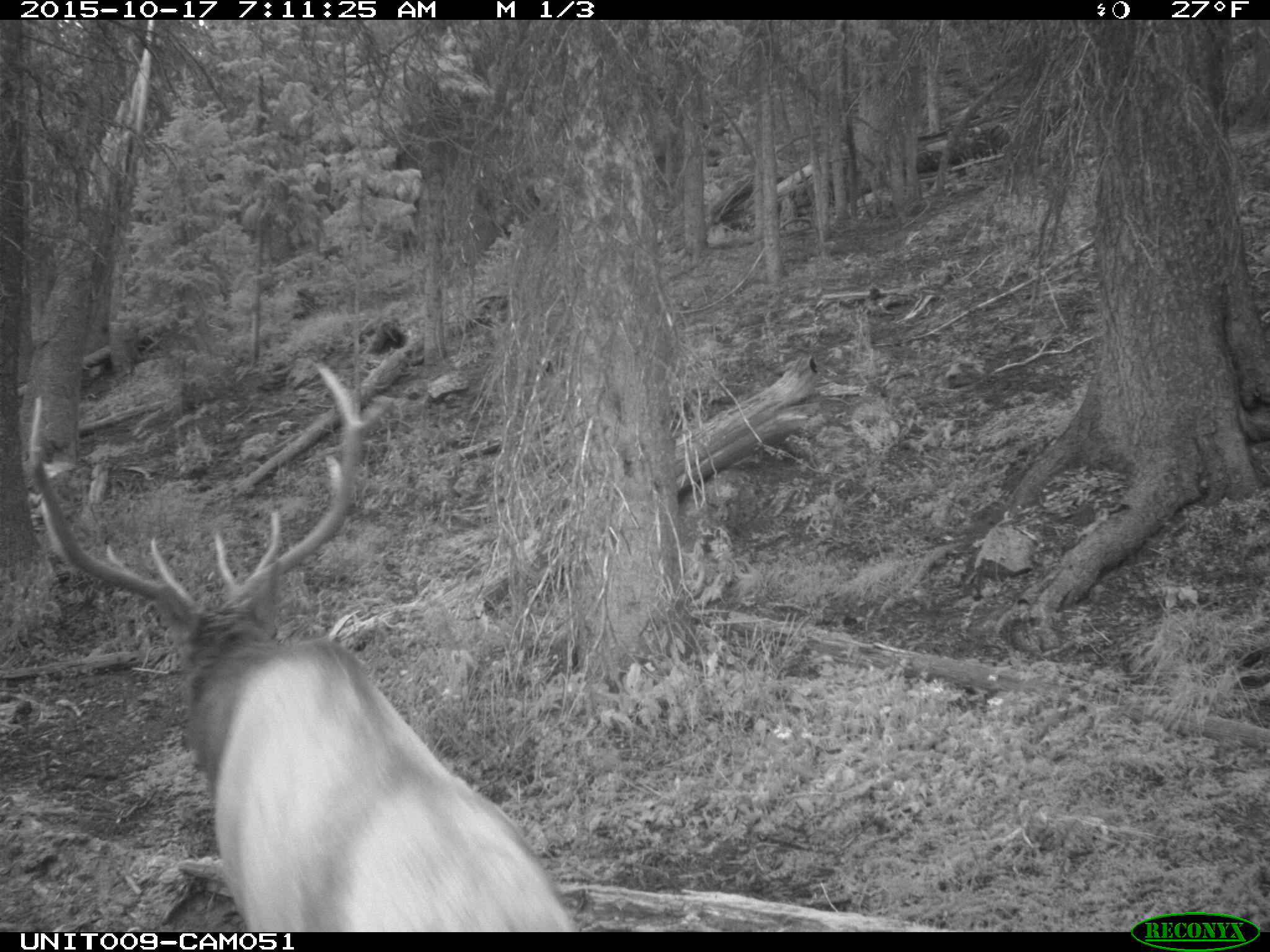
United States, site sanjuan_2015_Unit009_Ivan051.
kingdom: Animalia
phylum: Chordata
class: Mammalia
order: Artiodactyla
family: Cervidae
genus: Cervus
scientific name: Cervus elaphus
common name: red deer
Cervus elaphus (red deer).